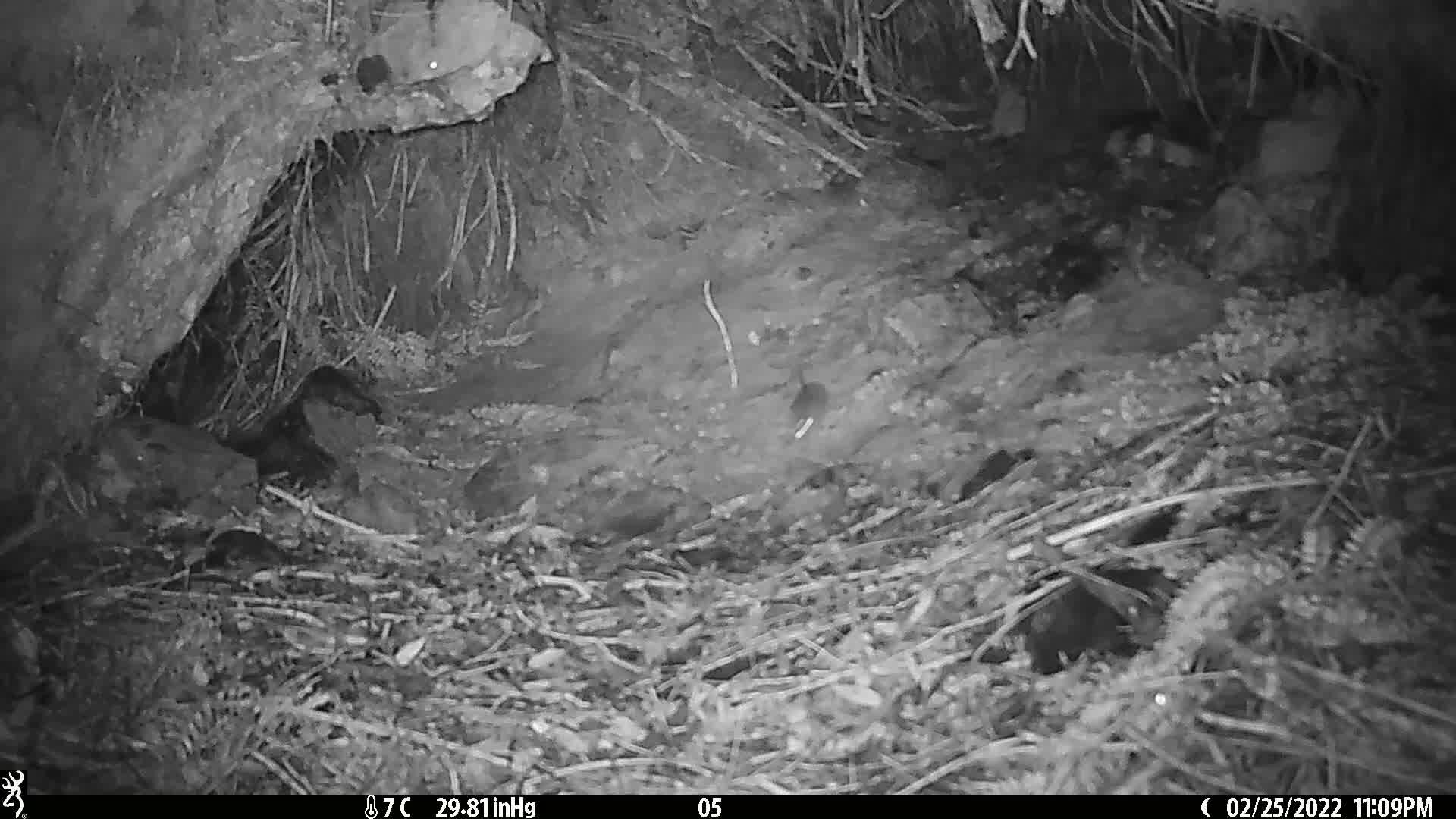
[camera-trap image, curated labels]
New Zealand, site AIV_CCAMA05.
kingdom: Animalia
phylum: Chordata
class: Mammalia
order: Rodentia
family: Muridae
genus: Mus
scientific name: Mus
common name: mouse